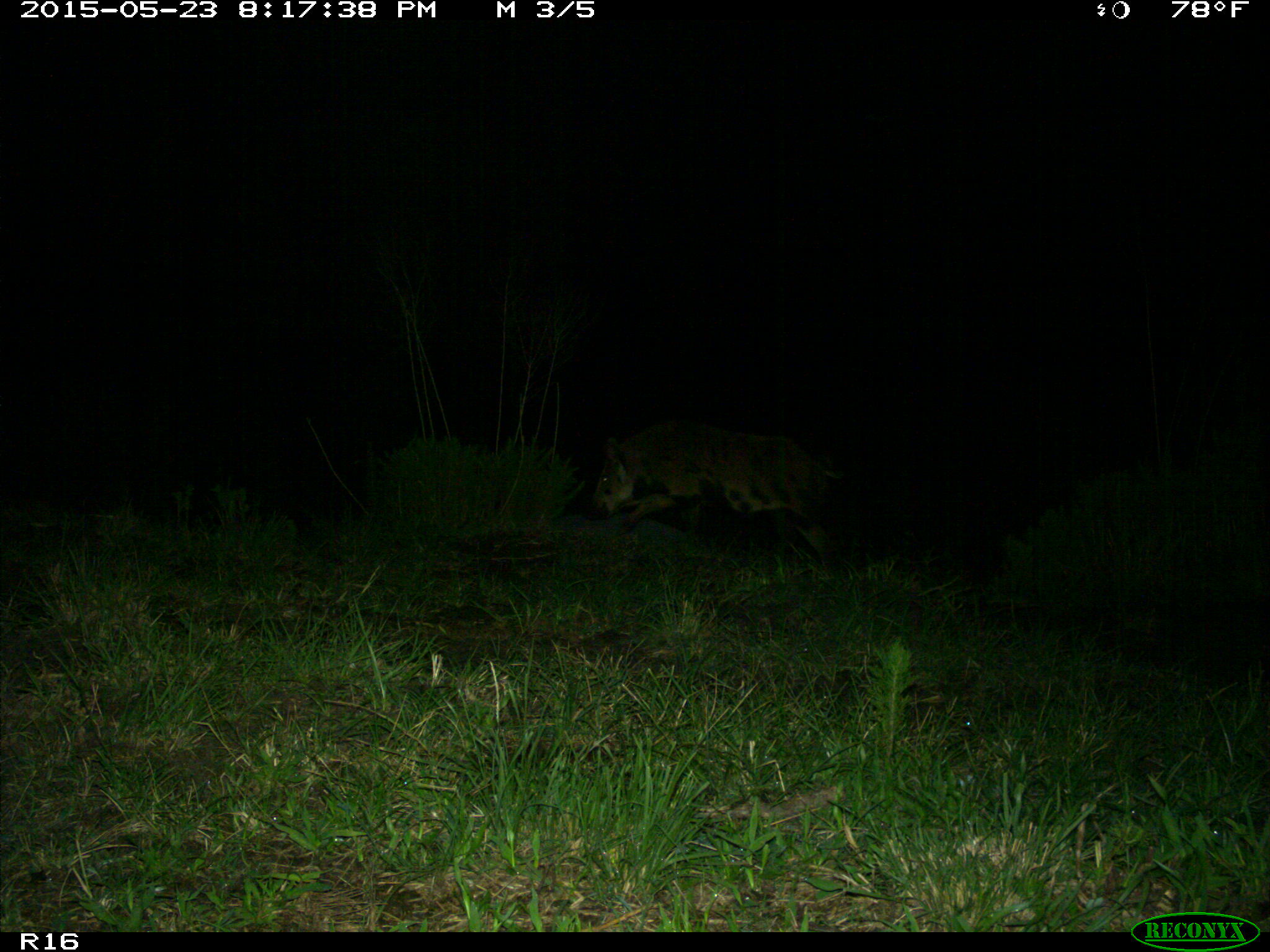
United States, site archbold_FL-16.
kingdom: Animalia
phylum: Chordata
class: Mammalia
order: Artiodactyla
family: Suidae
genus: Sus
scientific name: Sus scrofa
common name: wild boar